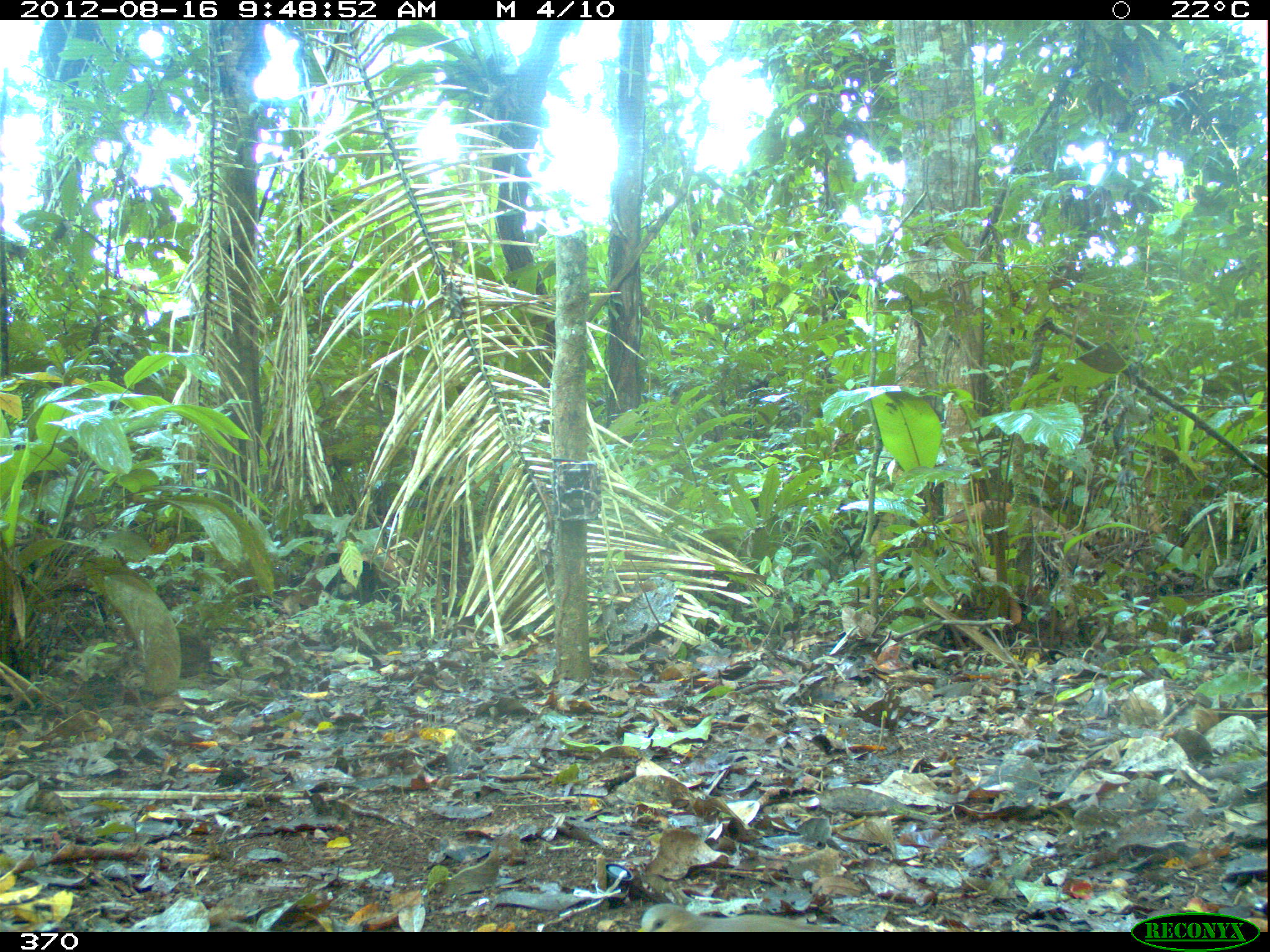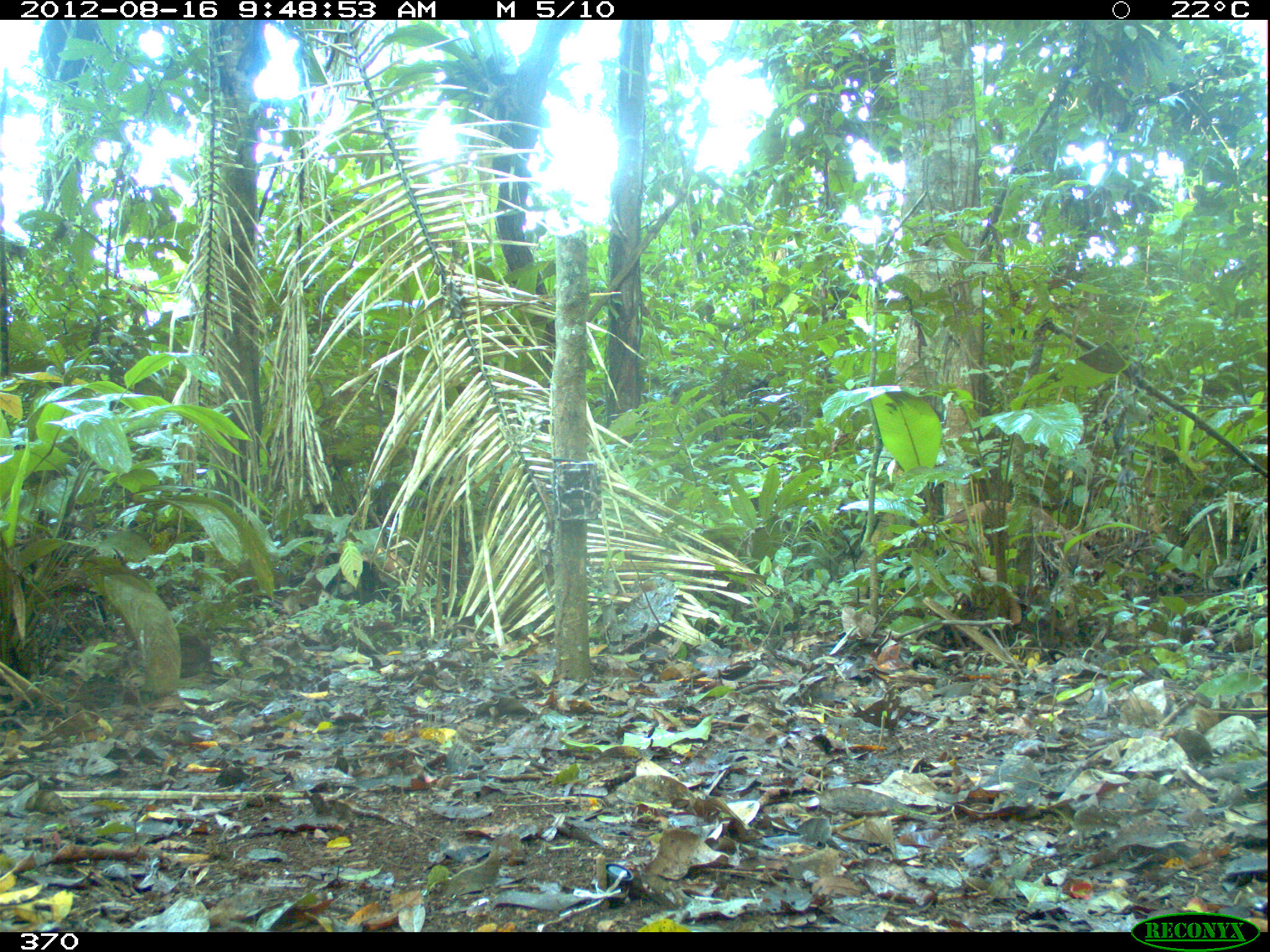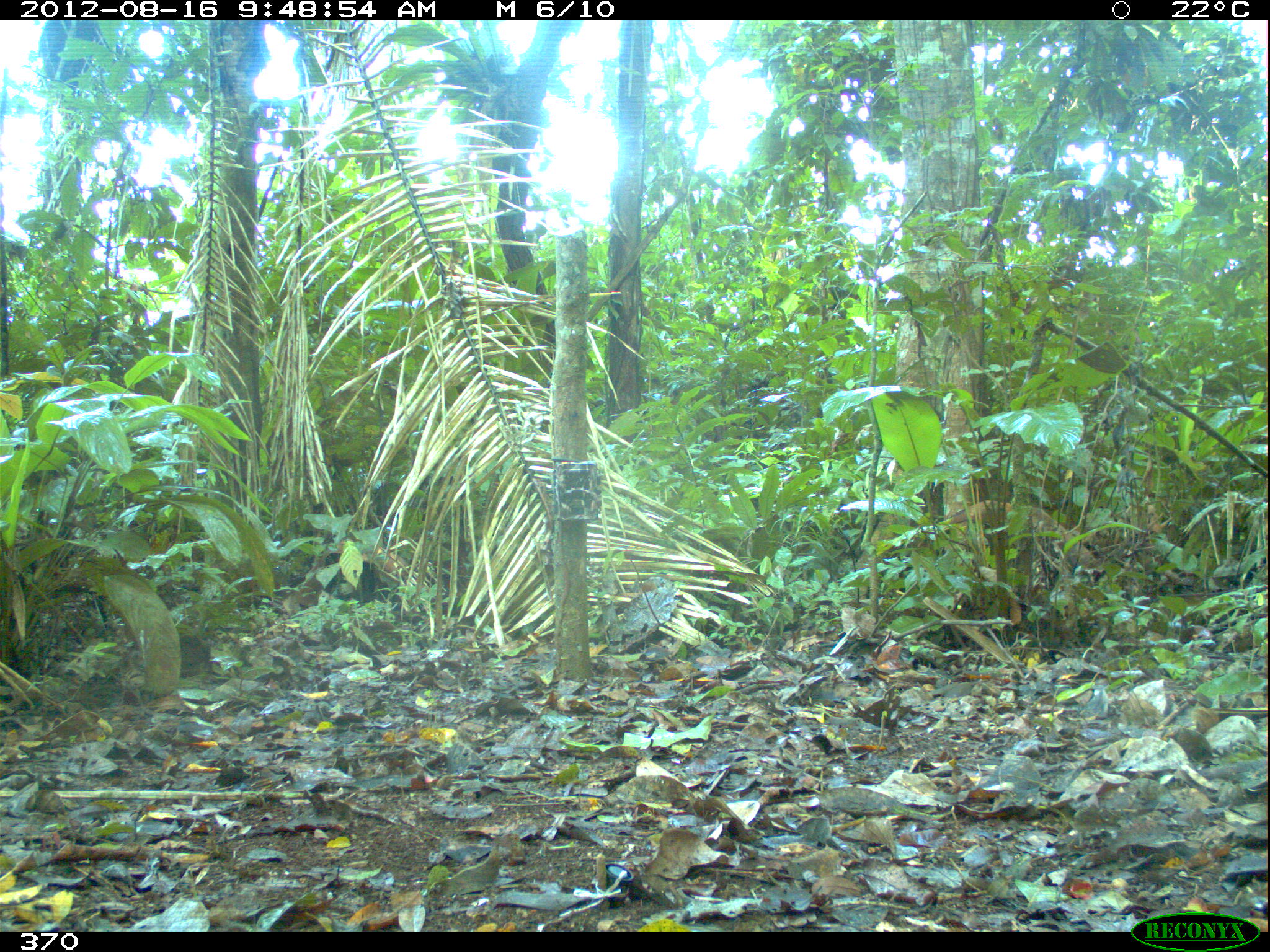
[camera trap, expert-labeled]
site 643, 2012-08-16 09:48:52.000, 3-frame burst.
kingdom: Animalia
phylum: Chordata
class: Aves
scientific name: Aves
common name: bird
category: unknown bird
Unknown bird (bird) (Aves).